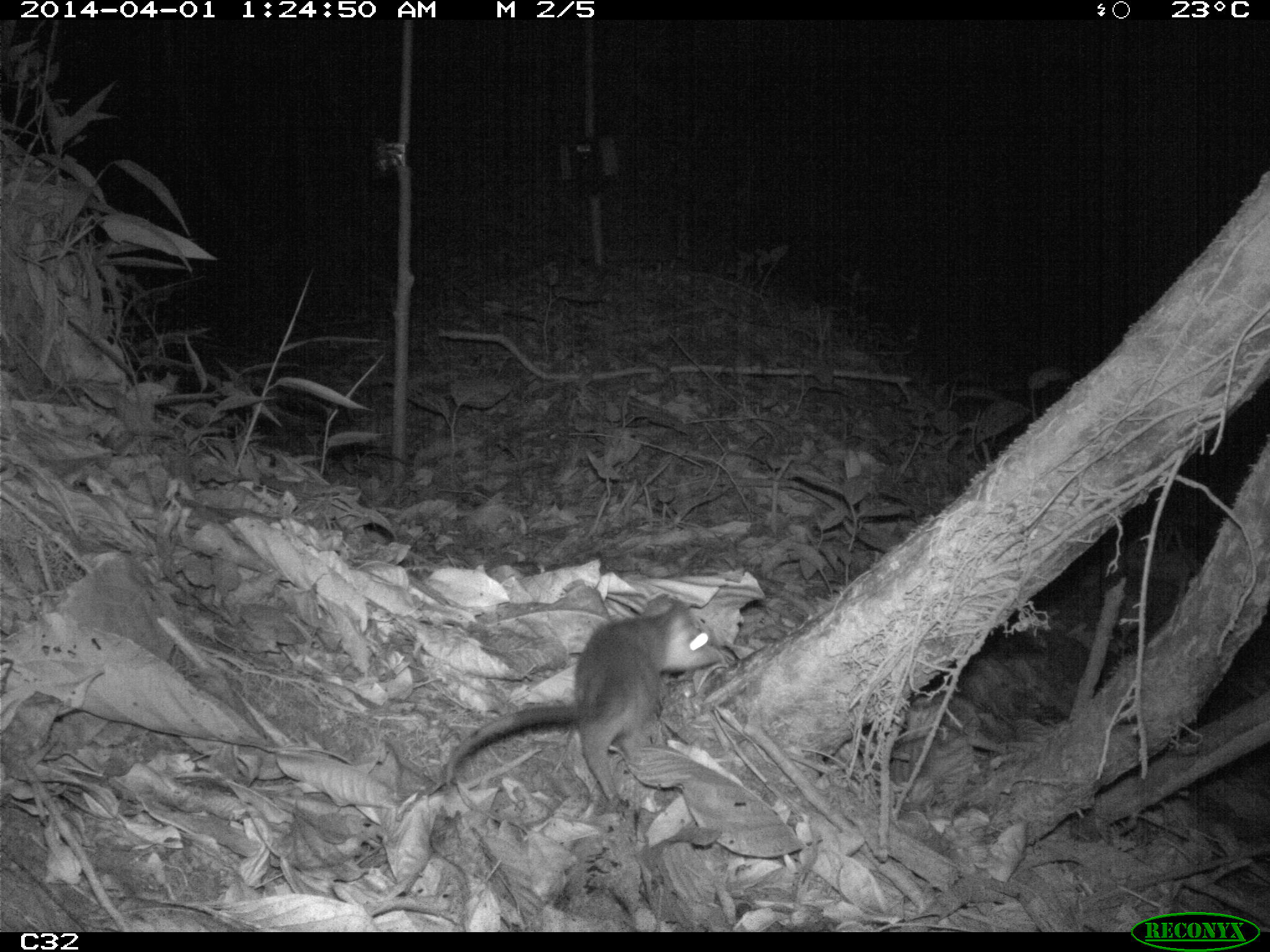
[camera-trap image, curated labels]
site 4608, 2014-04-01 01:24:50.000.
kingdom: Animalia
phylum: Chordata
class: Mammalia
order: Didelphimorphia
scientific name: Didelphimorphia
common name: opossum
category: unknown opossum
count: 1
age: adult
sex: female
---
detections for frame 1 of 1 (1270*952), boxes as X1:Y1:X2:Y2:
unknown opossum: 440:594:722:807